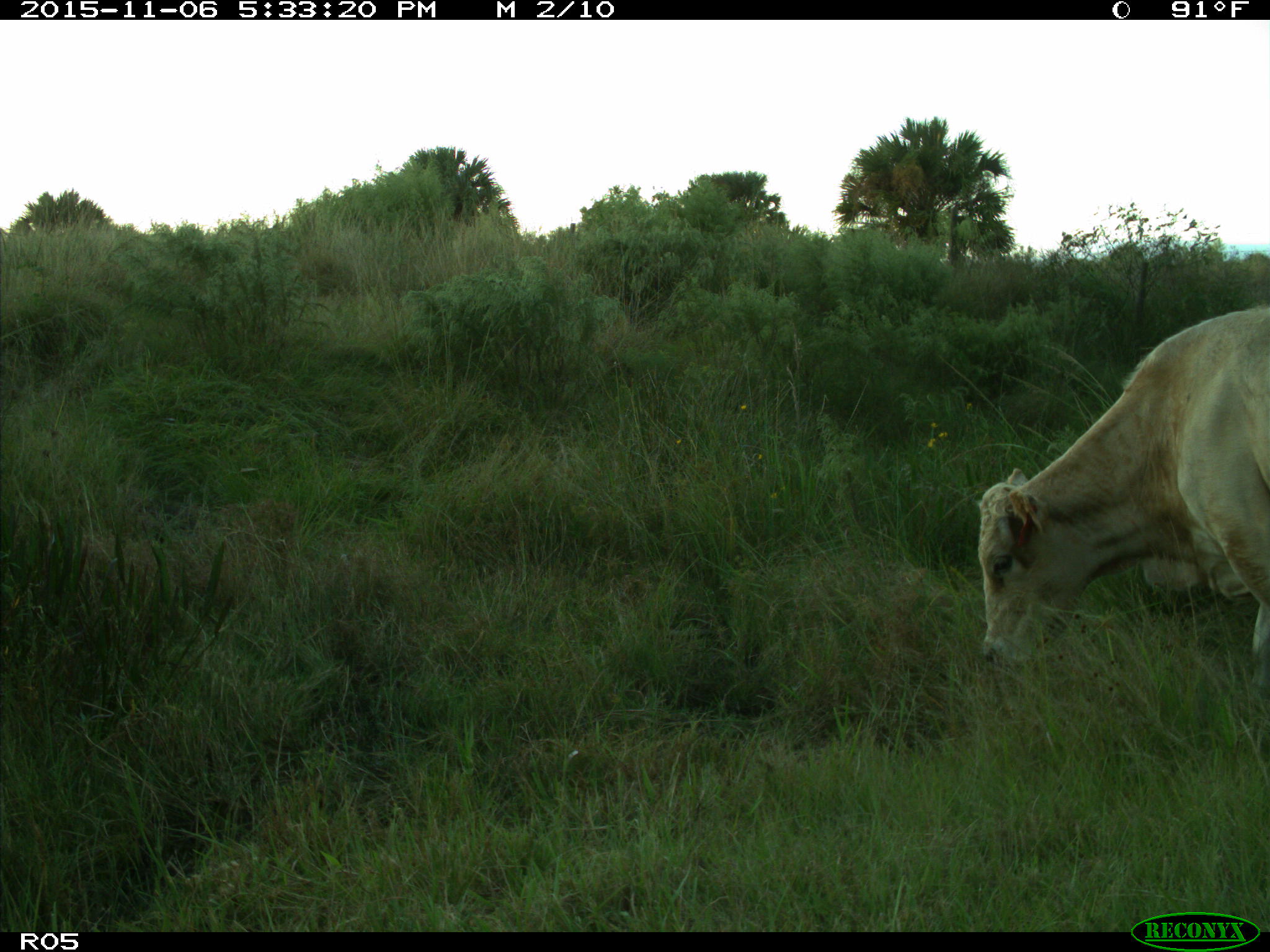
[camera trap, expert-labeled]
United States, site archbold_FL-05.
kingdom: Animalia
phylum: Chordata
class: Mammalia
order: Artiodactyla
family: Bovidae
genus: Bos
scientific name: Bos taurus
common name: domestic cow